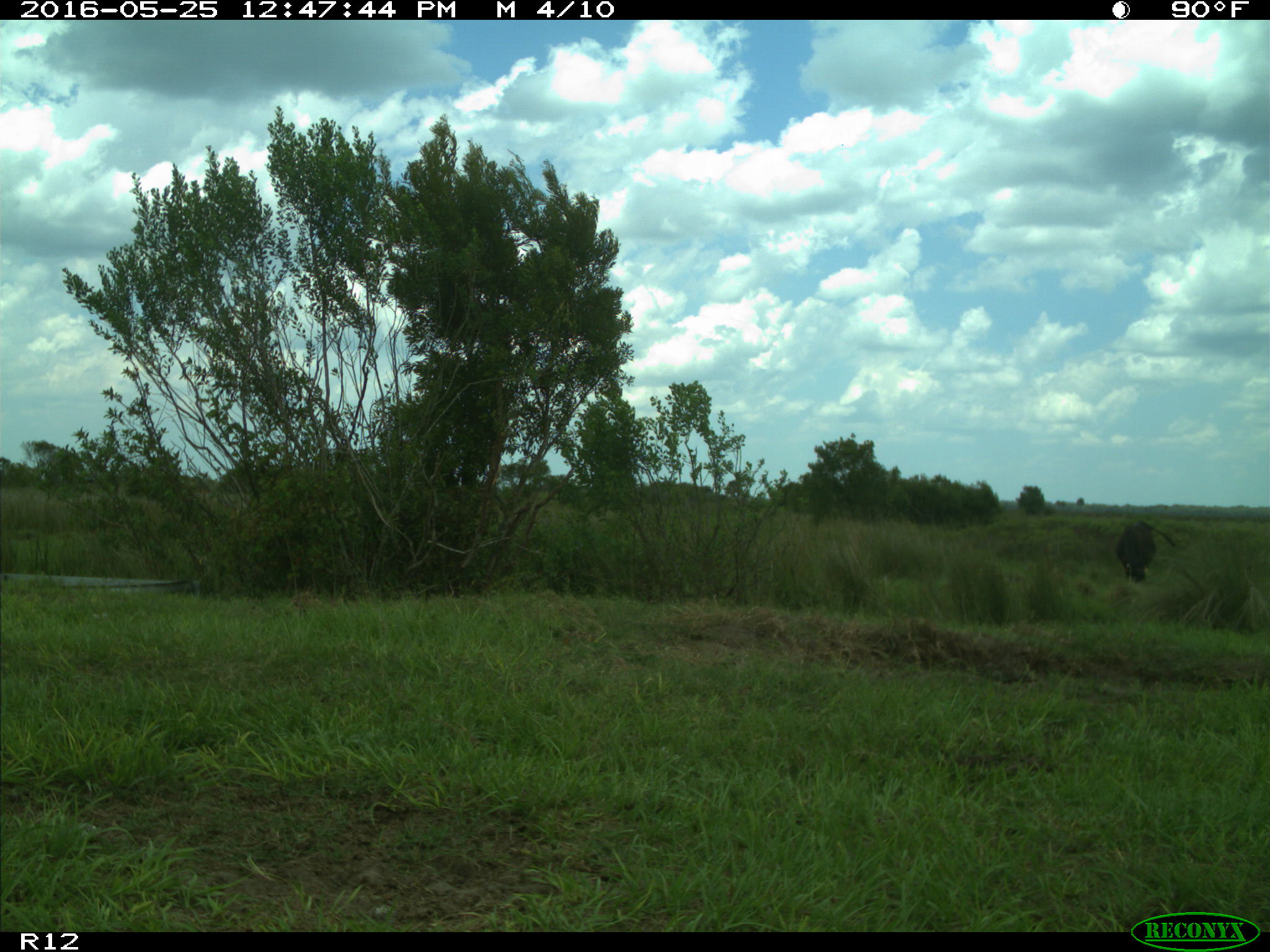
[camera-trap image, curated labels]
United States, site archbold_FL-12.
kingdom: Animalia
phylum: Chordata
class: Mammalia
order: Artiodactyla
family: Bovidae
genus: Bos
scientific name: Bos taurus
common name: domestic cow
Bos taurus (domestic cow).